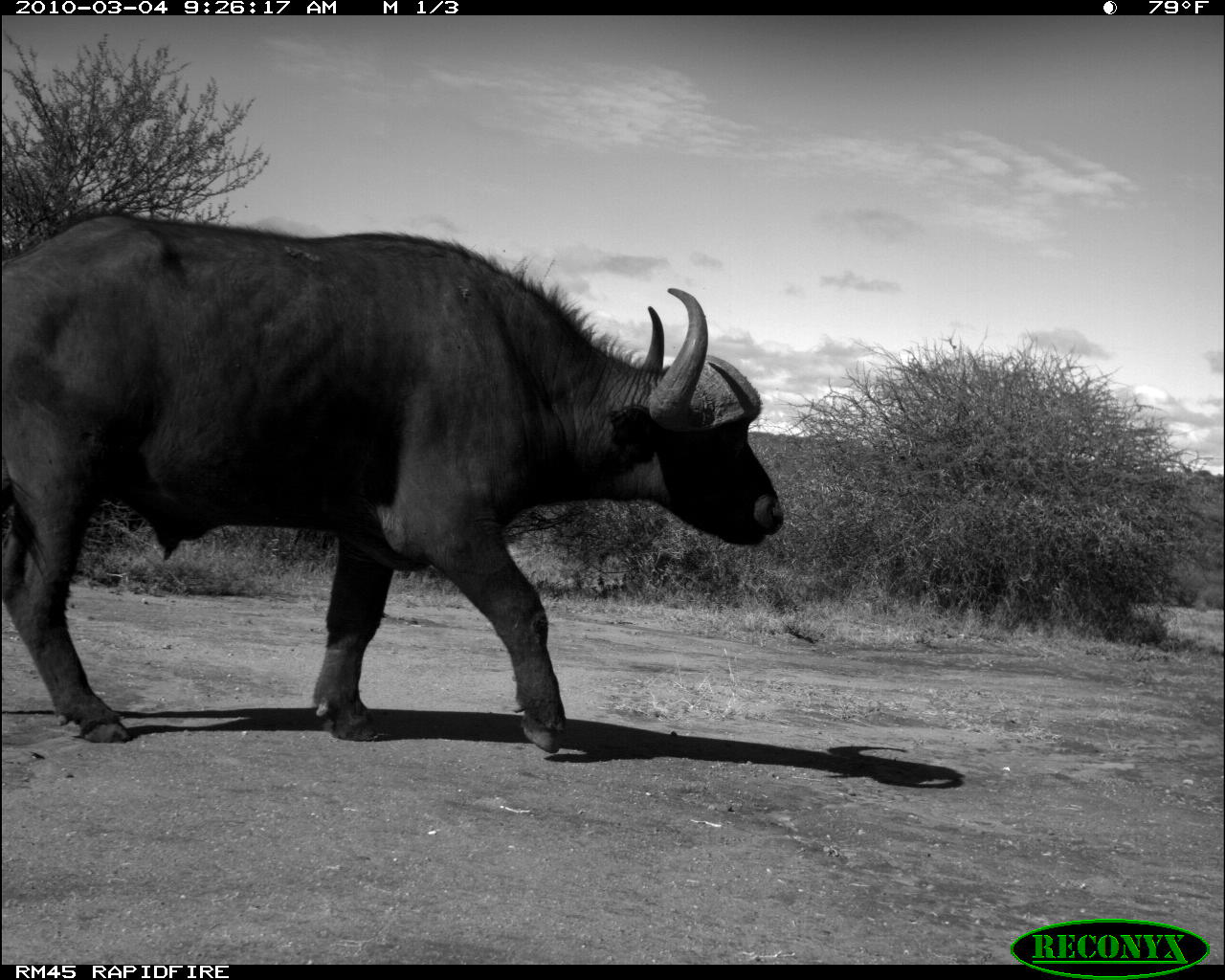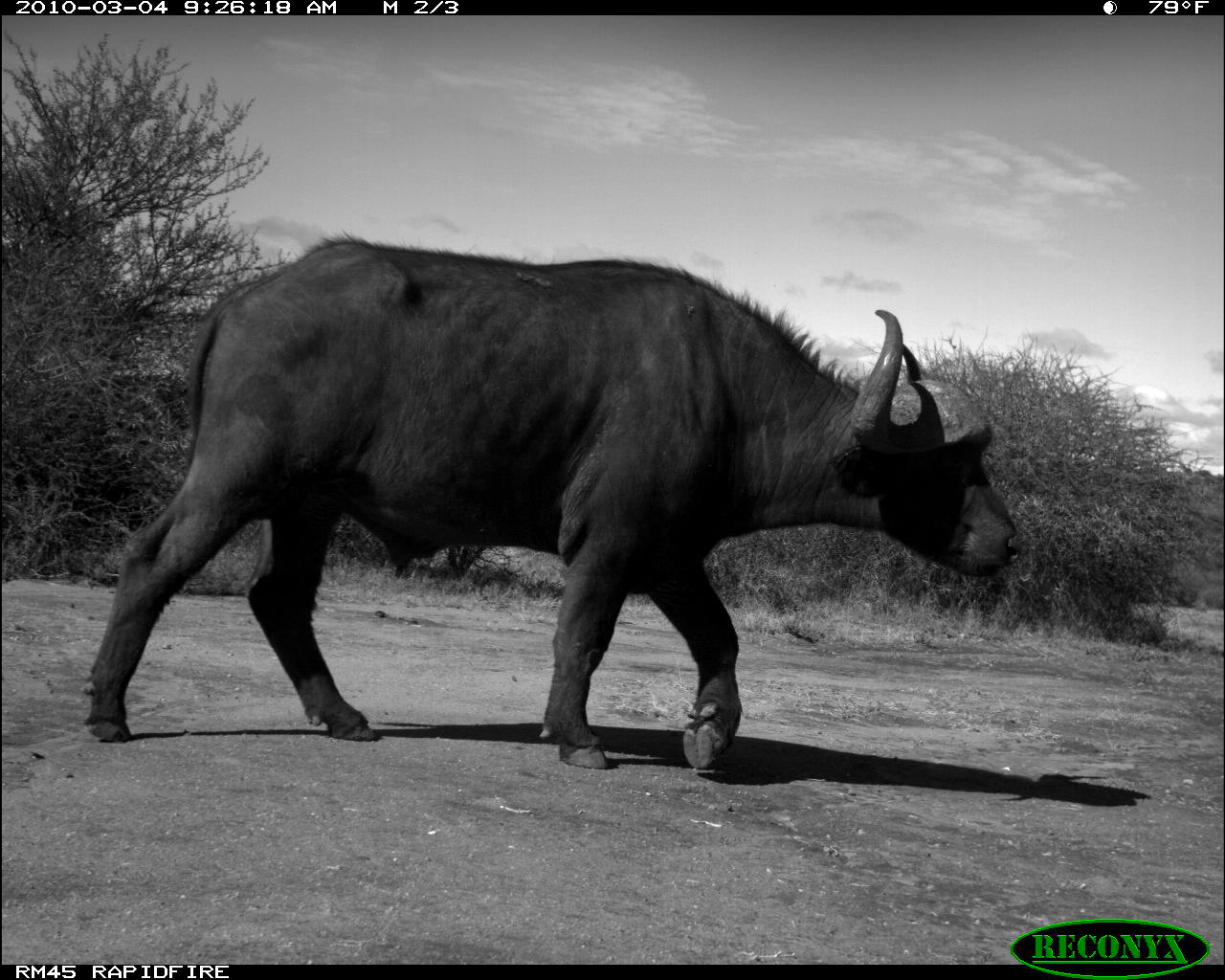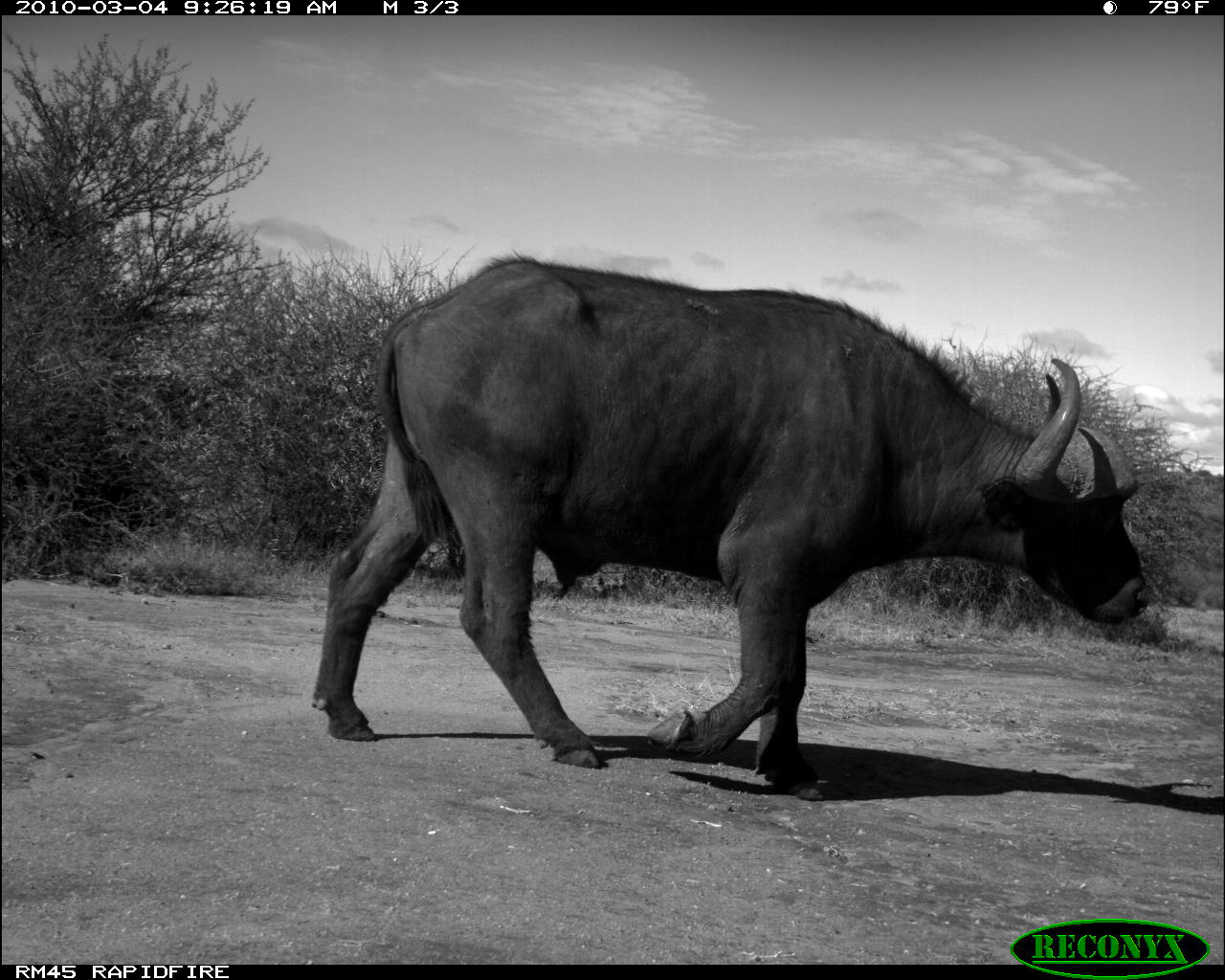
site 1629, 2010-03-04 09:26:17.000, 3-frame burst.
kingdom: Animalia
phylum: Chordata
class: Mammalia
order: Artiodactyla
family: Bovidae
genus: Syncerus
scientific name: Syncerus caffer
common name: african buffalo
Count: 1.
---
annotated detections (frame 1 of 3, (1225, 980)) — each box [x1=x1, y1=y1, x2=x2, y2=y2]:
syncerus caffer: [x1=3, y1=208, x2=785, y2=754]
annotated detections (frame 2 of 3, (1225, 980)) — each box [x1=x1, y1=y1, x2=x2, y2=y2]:
syncerus caffer: [x1=76, y1=231, x2=1024, y2=771]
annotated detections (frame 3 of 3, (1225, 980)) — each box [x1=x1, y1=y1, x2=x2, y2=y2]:
syncerus caffer: [x1=307, y1=253, x2=1153, y2=803]